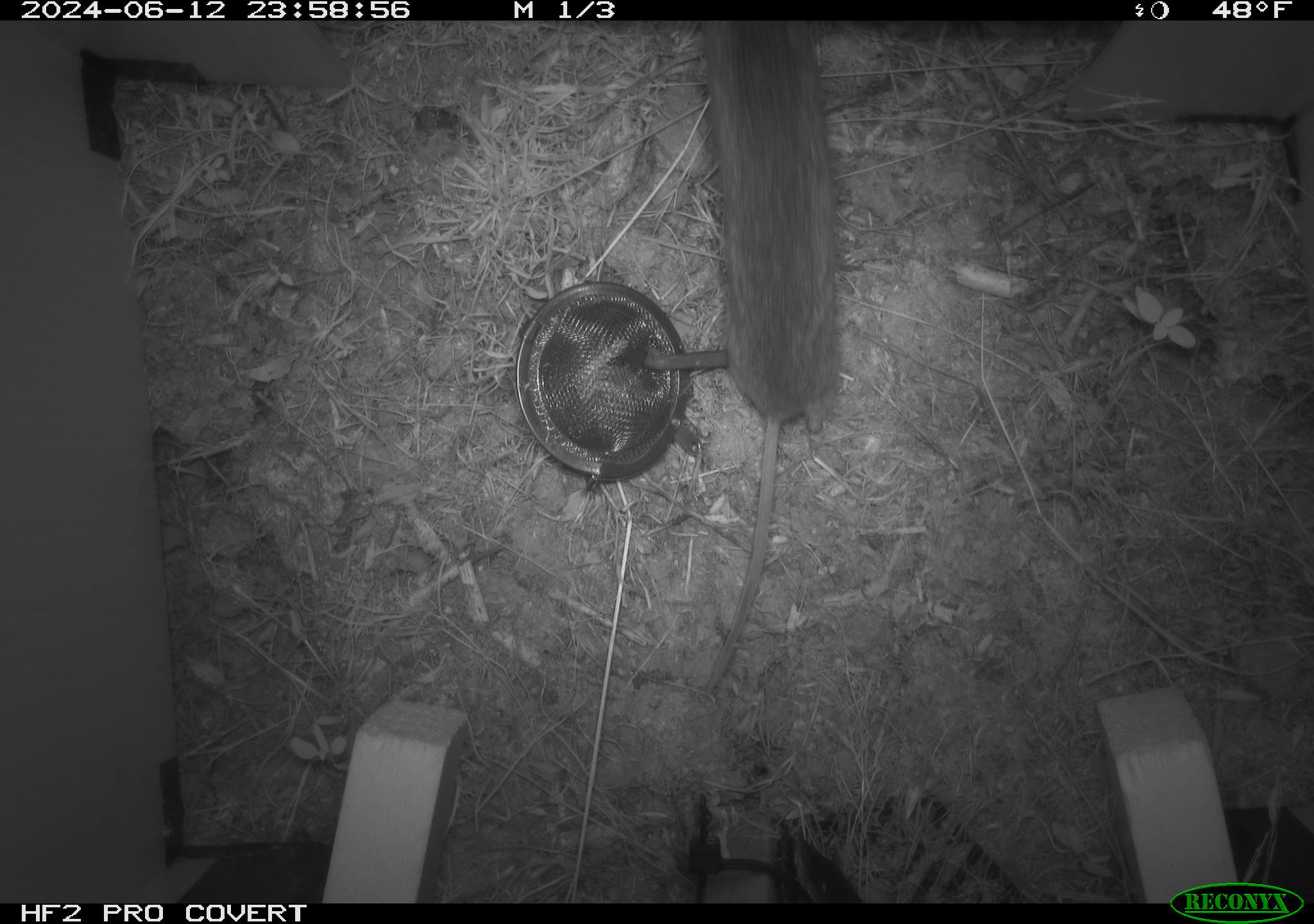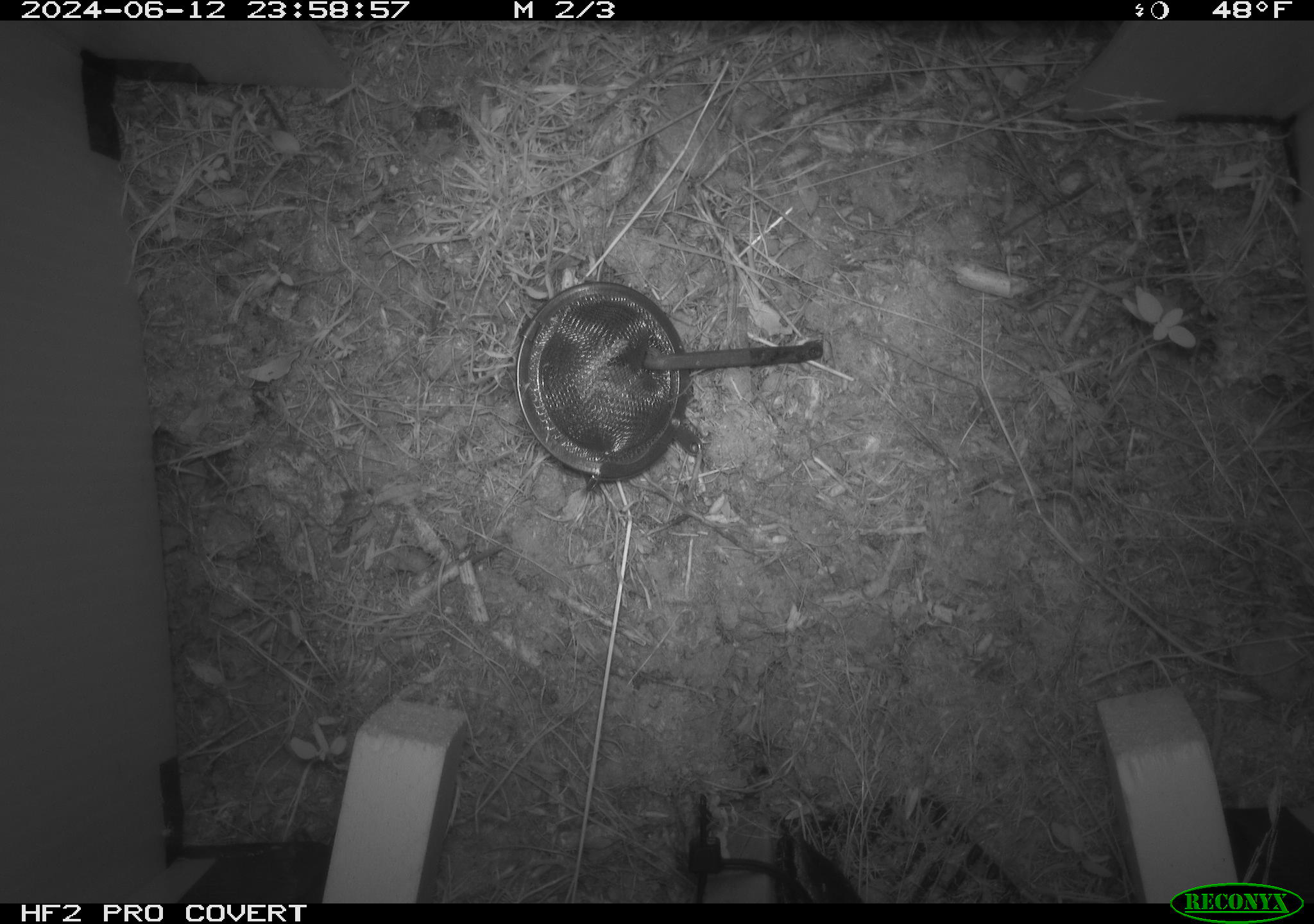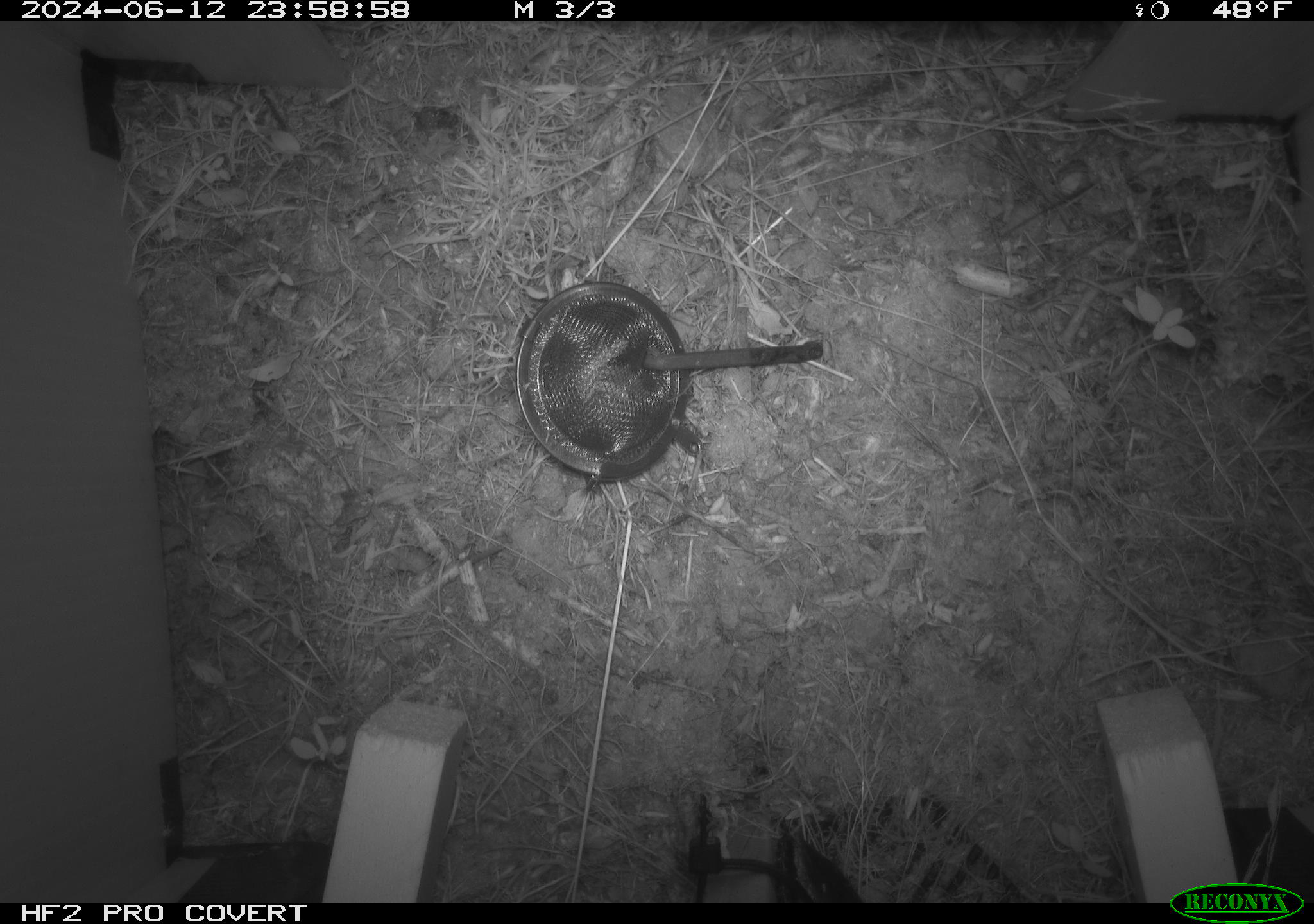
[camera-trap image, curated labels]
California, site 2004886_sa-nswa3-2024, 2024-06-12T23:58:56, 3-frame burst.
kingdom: Animalia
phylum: Chordata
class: Mammalia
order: Rodentia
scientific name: Rodentia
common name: rodent